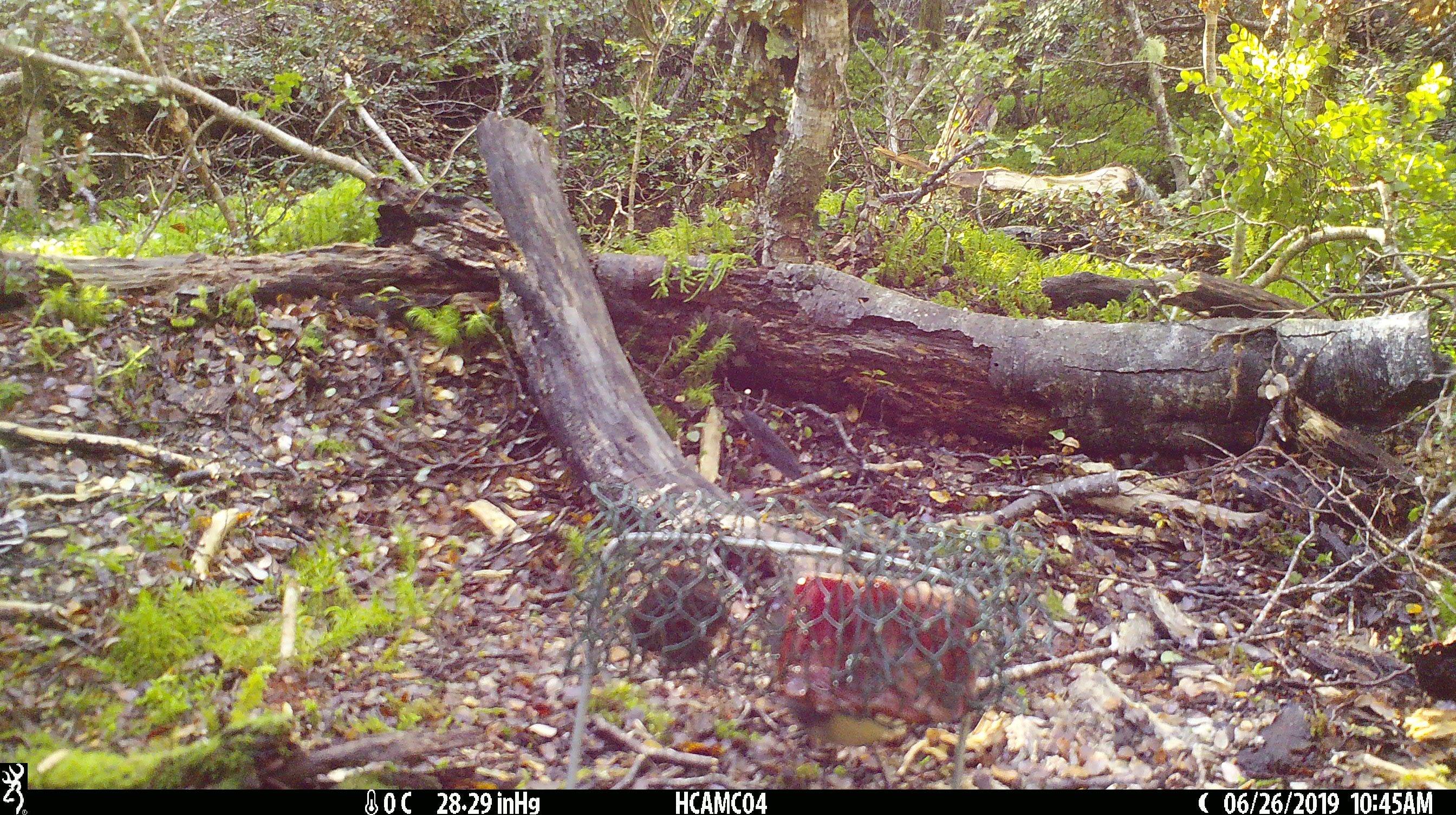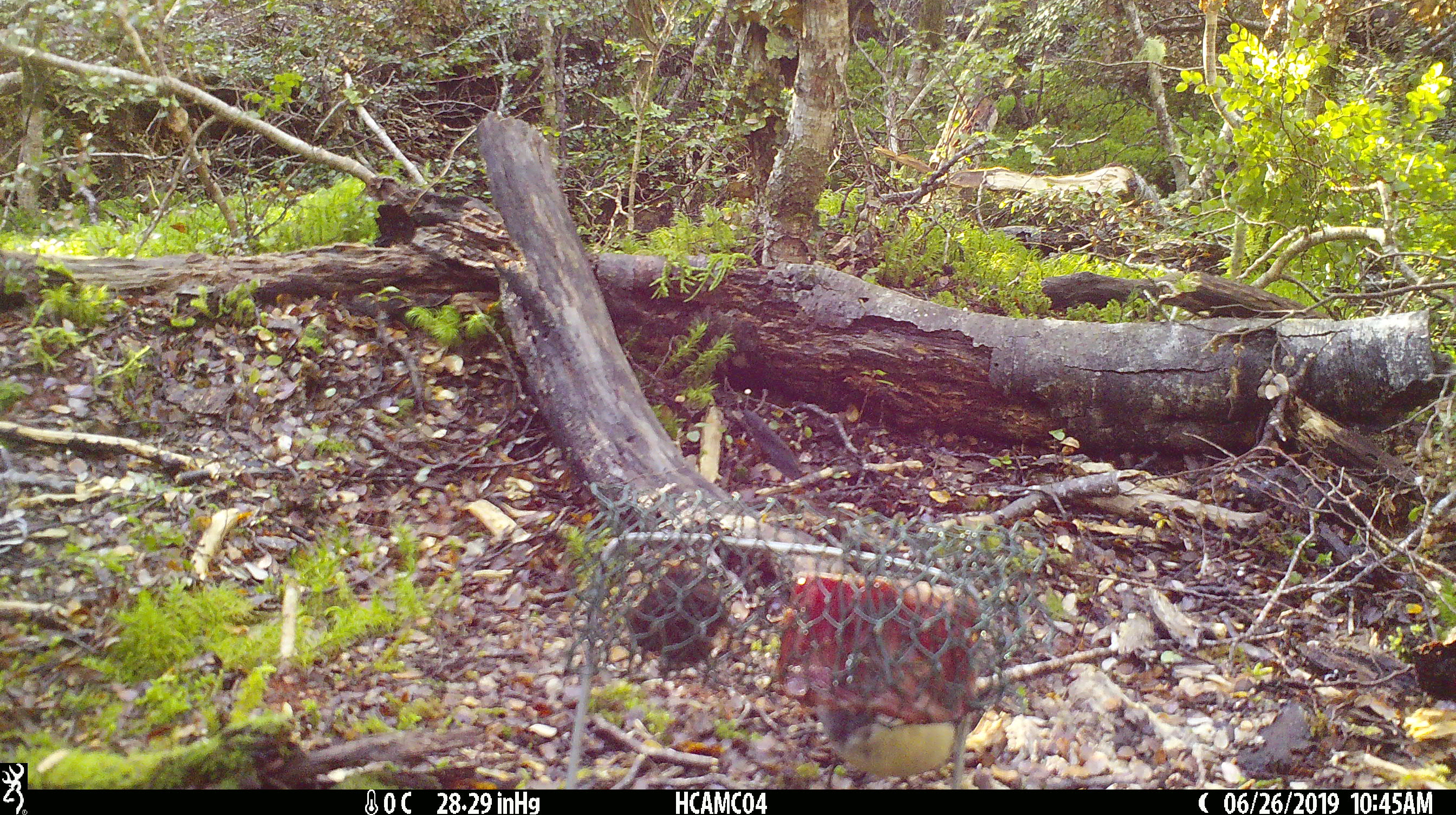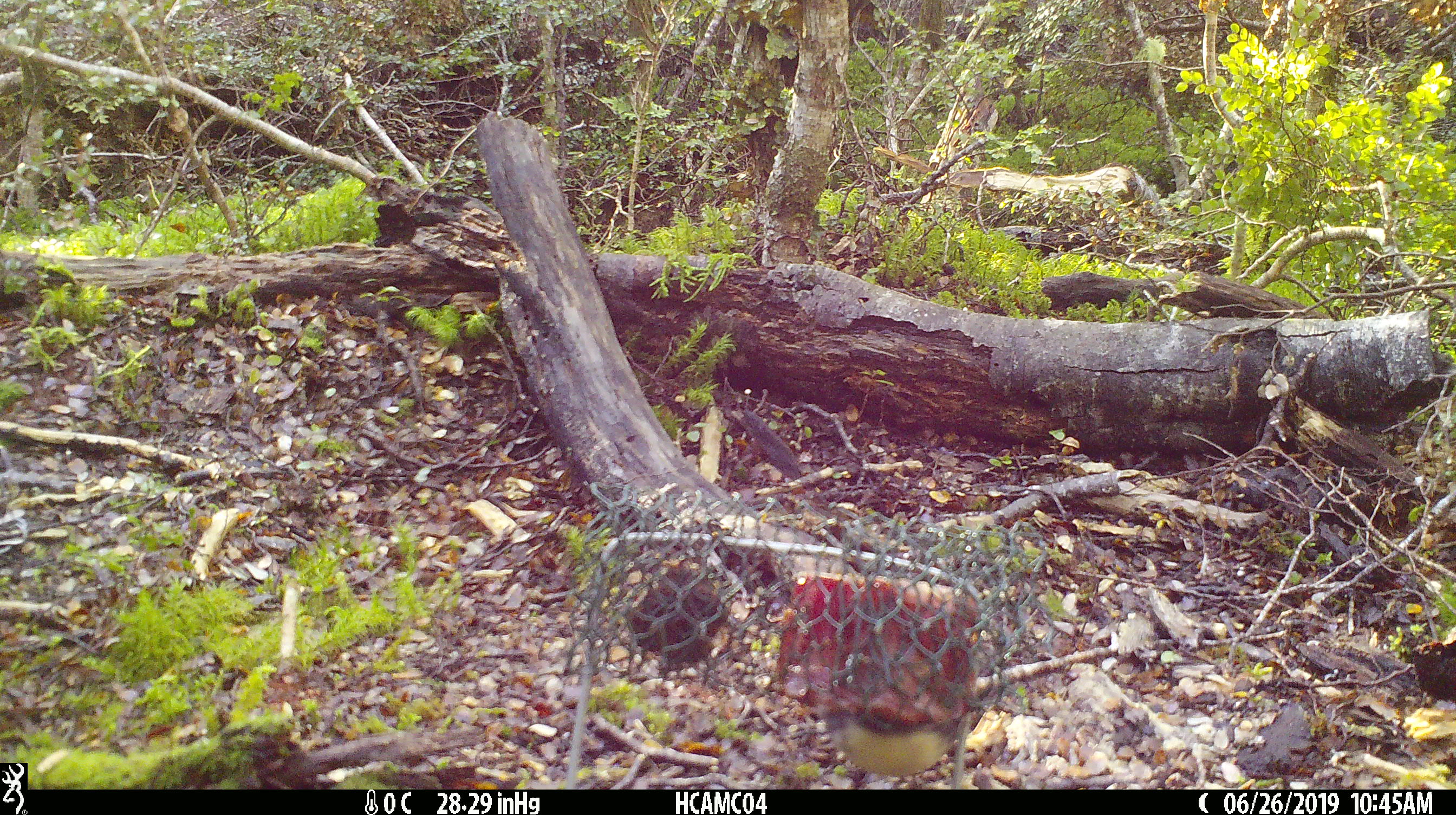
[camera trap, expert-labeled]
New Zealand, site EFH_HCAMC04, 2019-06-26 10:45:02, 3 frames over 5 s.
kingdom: Animalia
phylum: Chordata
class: Aves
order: Passeriformes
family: Petroicidae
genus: Petroica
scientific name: Petroica australis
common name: new zealand robin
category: robin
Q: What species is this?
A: Robin (new zealand robin) (Petroica australis).